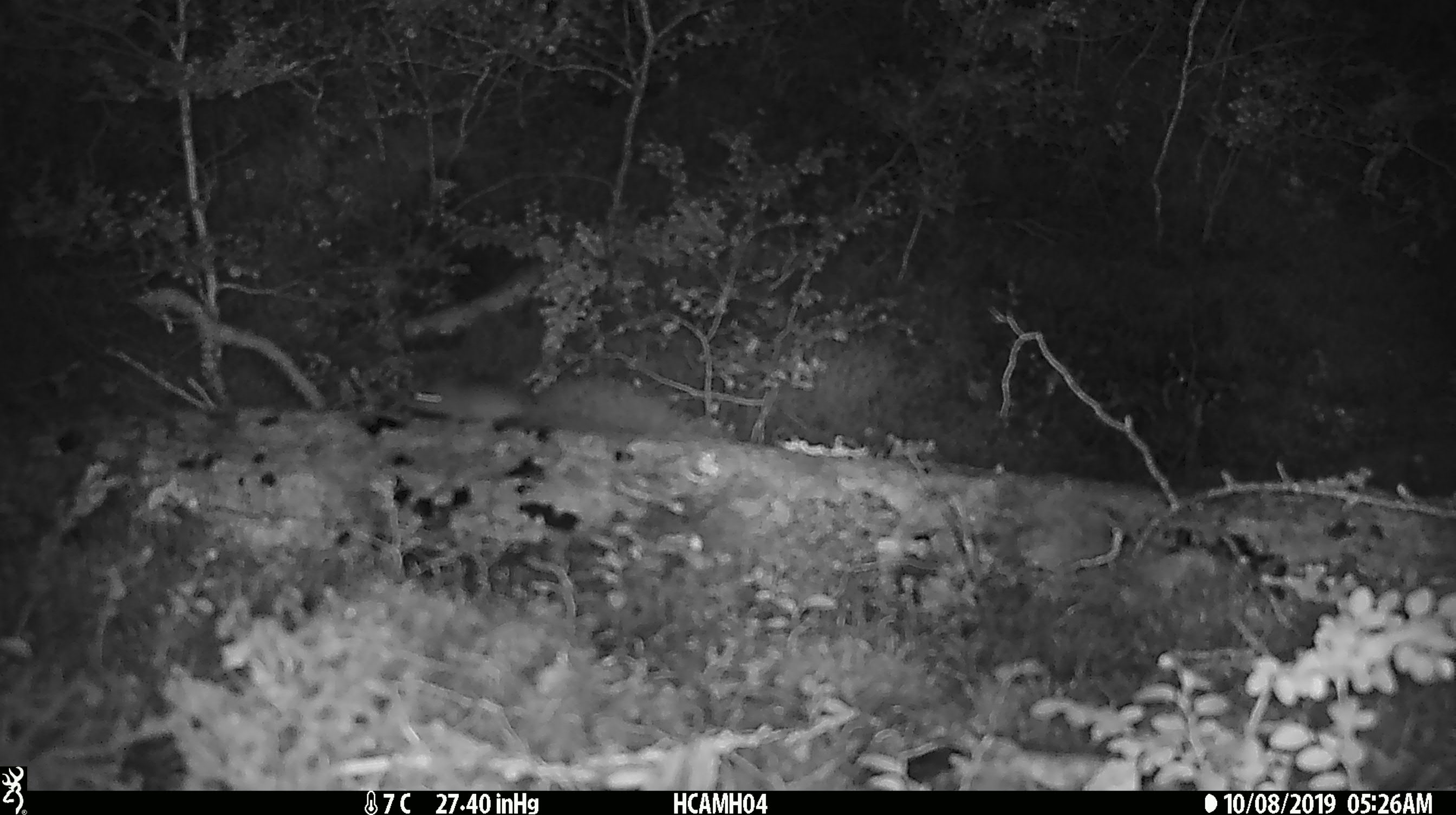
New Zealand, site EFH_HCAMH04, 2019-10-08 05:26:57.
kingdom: Animalia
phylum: Chordata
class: Mammalia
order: Rodentia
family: Muridae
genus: Mus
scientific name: Mus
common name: mouse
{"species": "mouse (Mus)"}